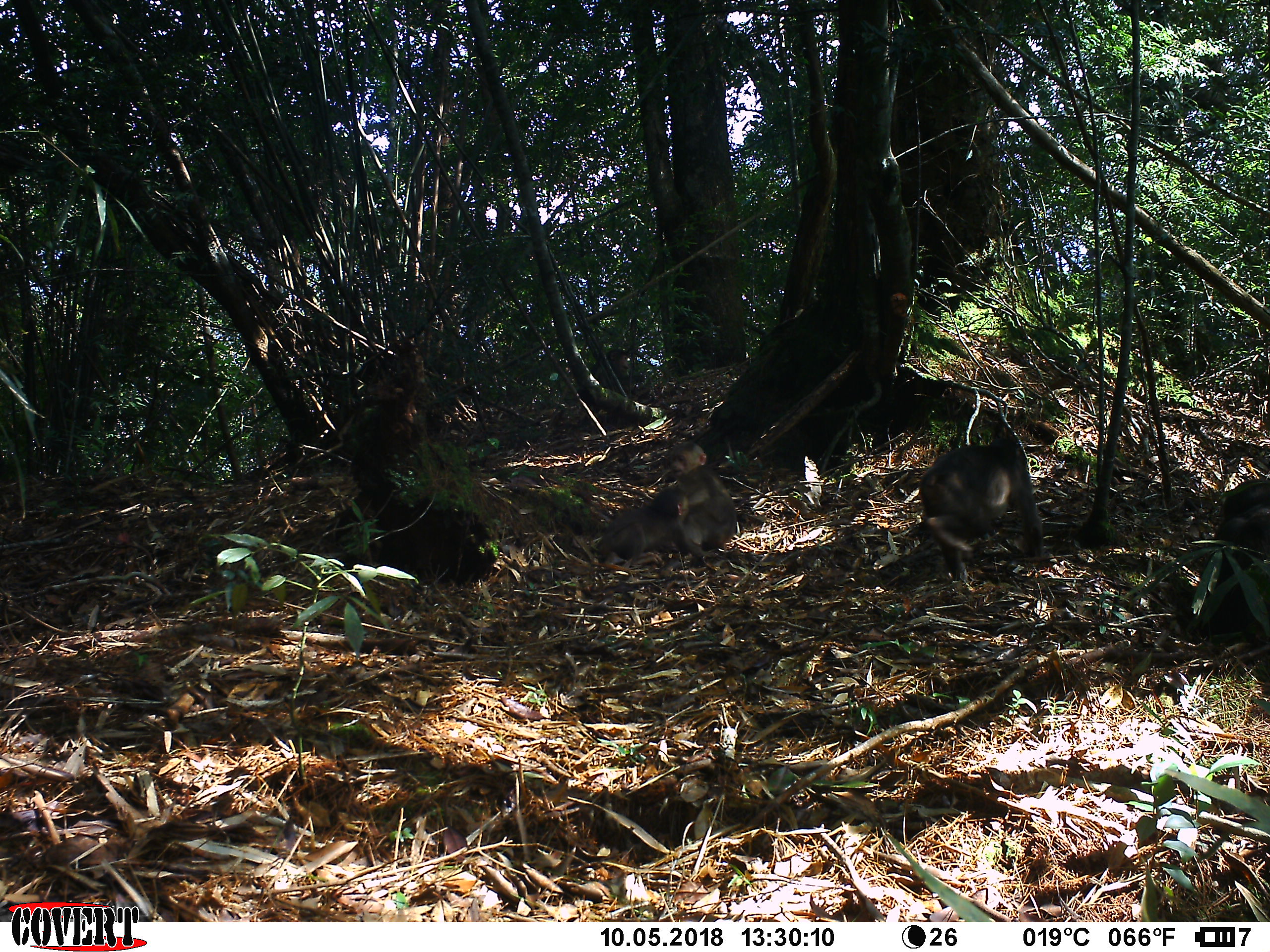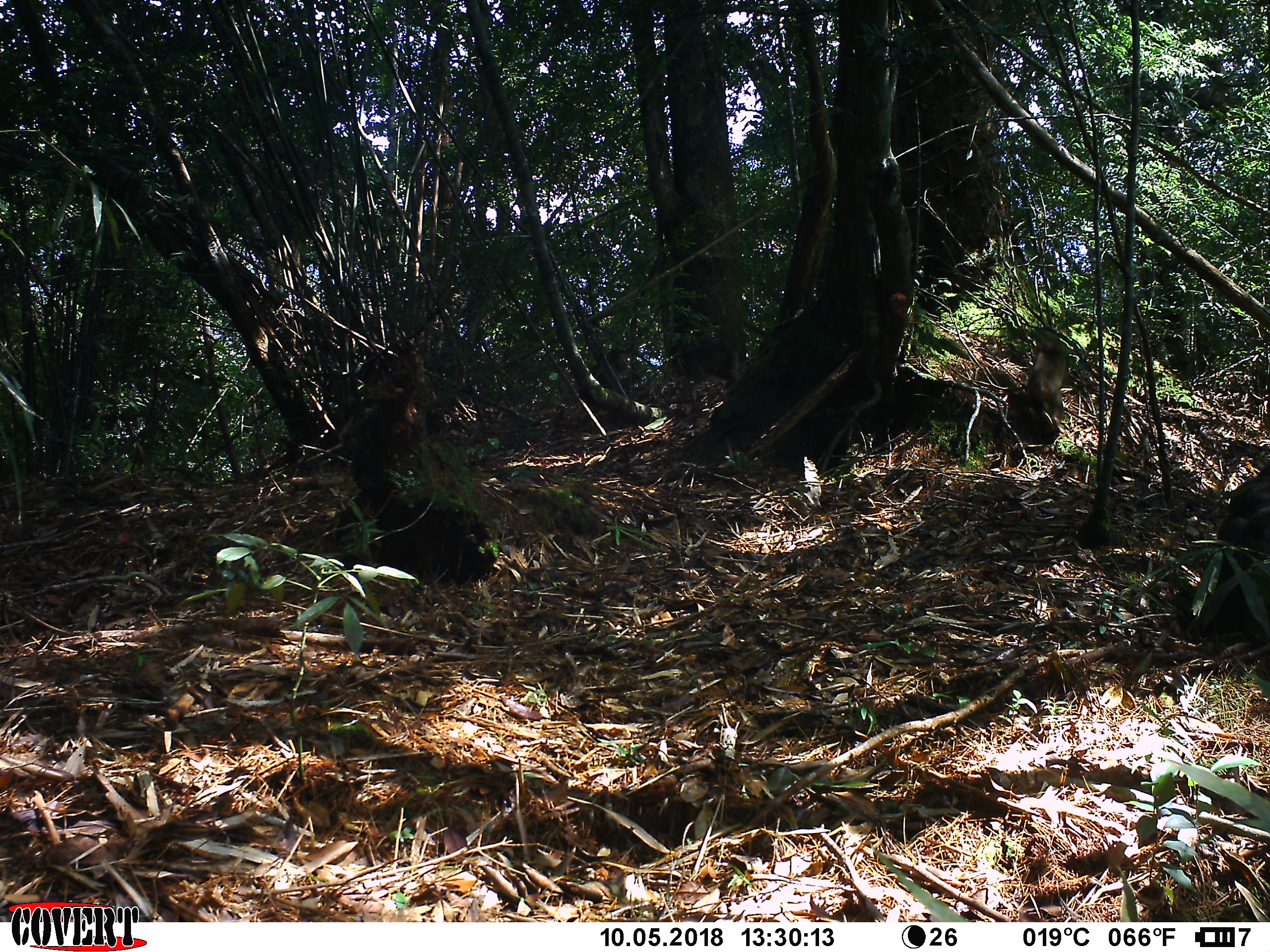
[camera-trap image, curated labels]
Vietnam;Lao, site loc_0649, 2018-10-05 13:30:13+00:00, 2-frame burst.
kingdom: Animalia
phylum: Chordata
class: Mammalia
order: Primates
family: Cercopithecidae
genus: Macaca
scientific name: Macaca arctoides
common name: stump-tailed macaque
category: stump tailed macaque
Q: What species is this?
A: Stump tailed macaque (stump-tailed macaque) (Macaca arctoides).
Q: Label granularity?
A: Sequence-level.